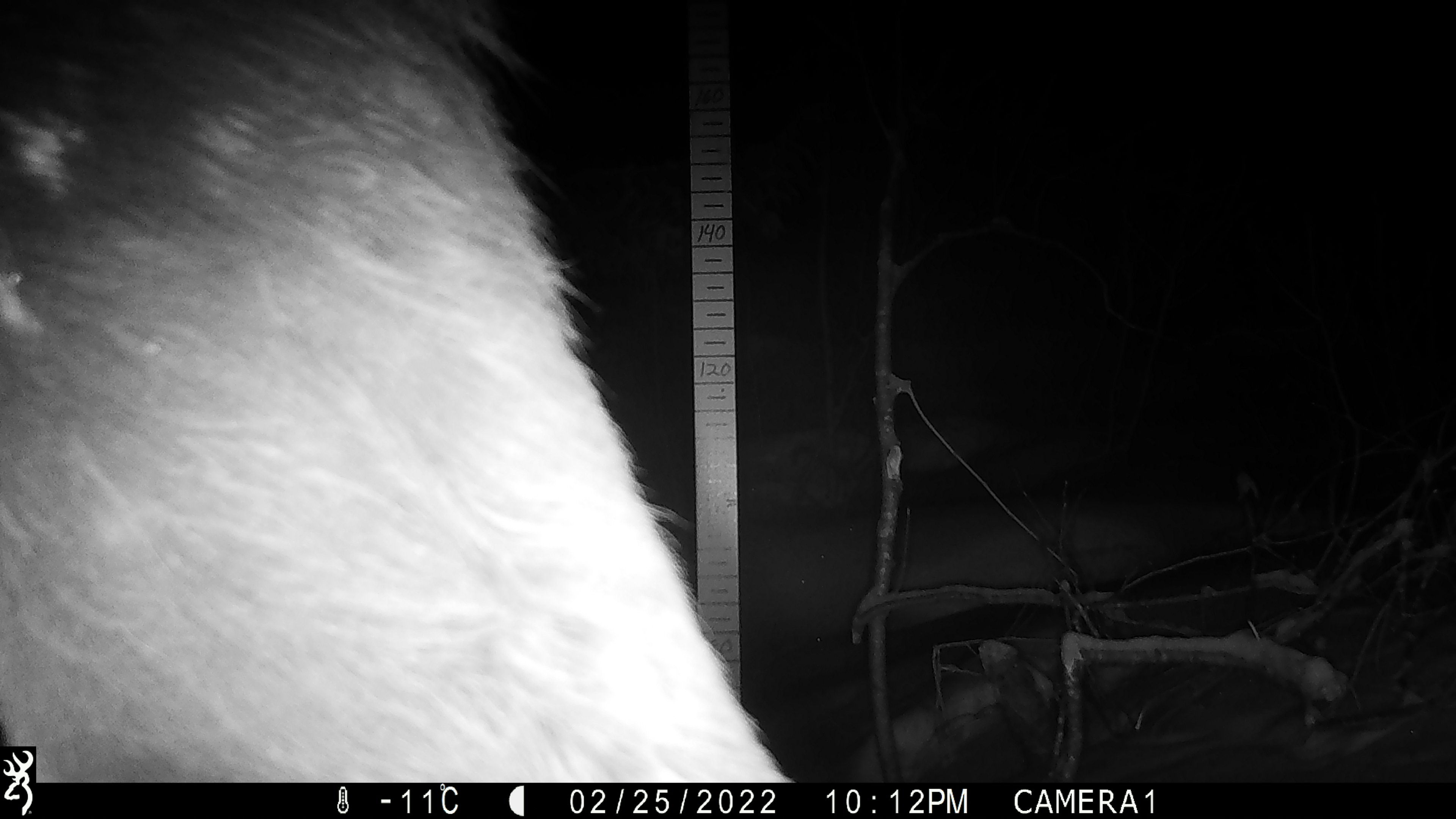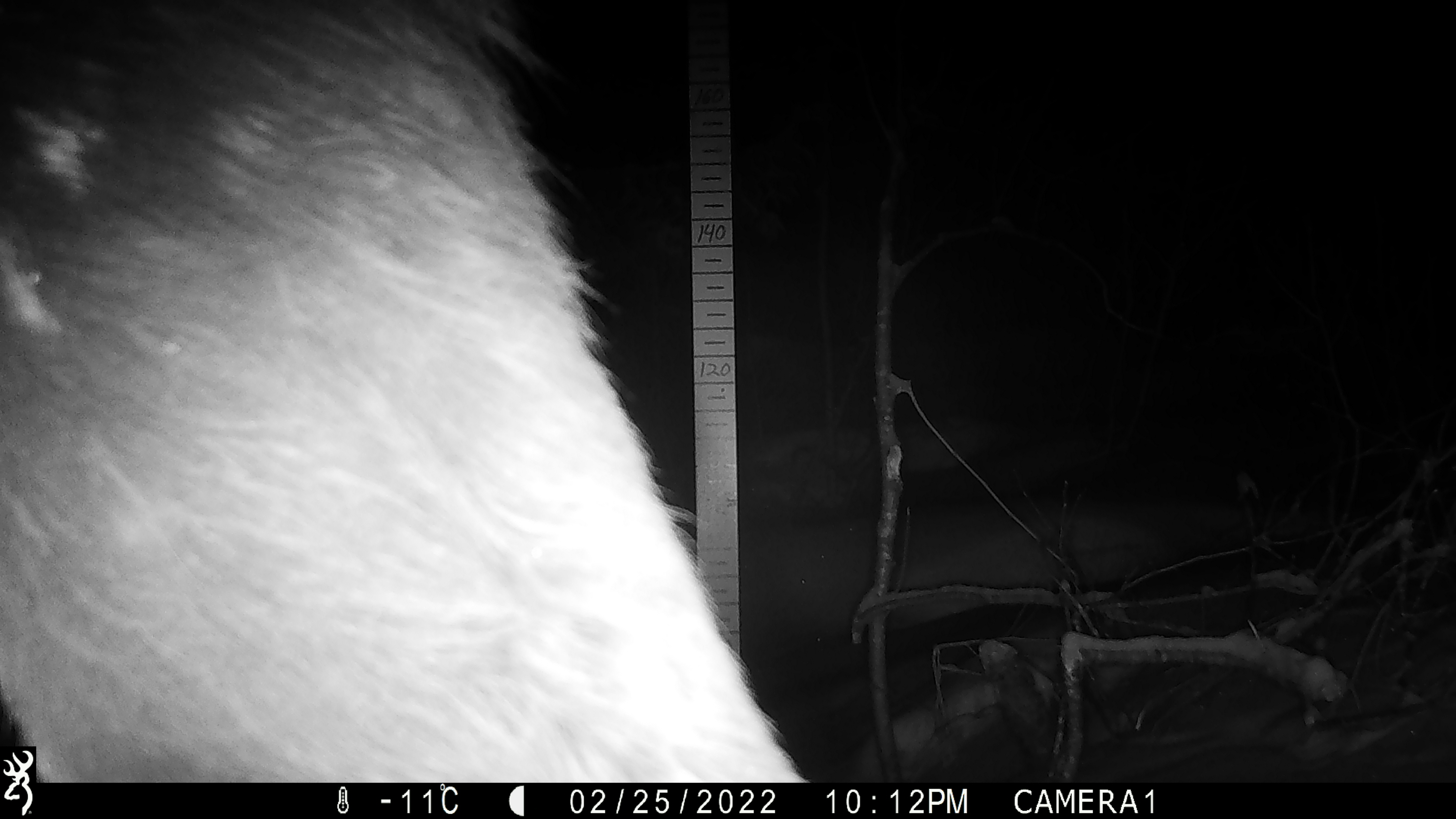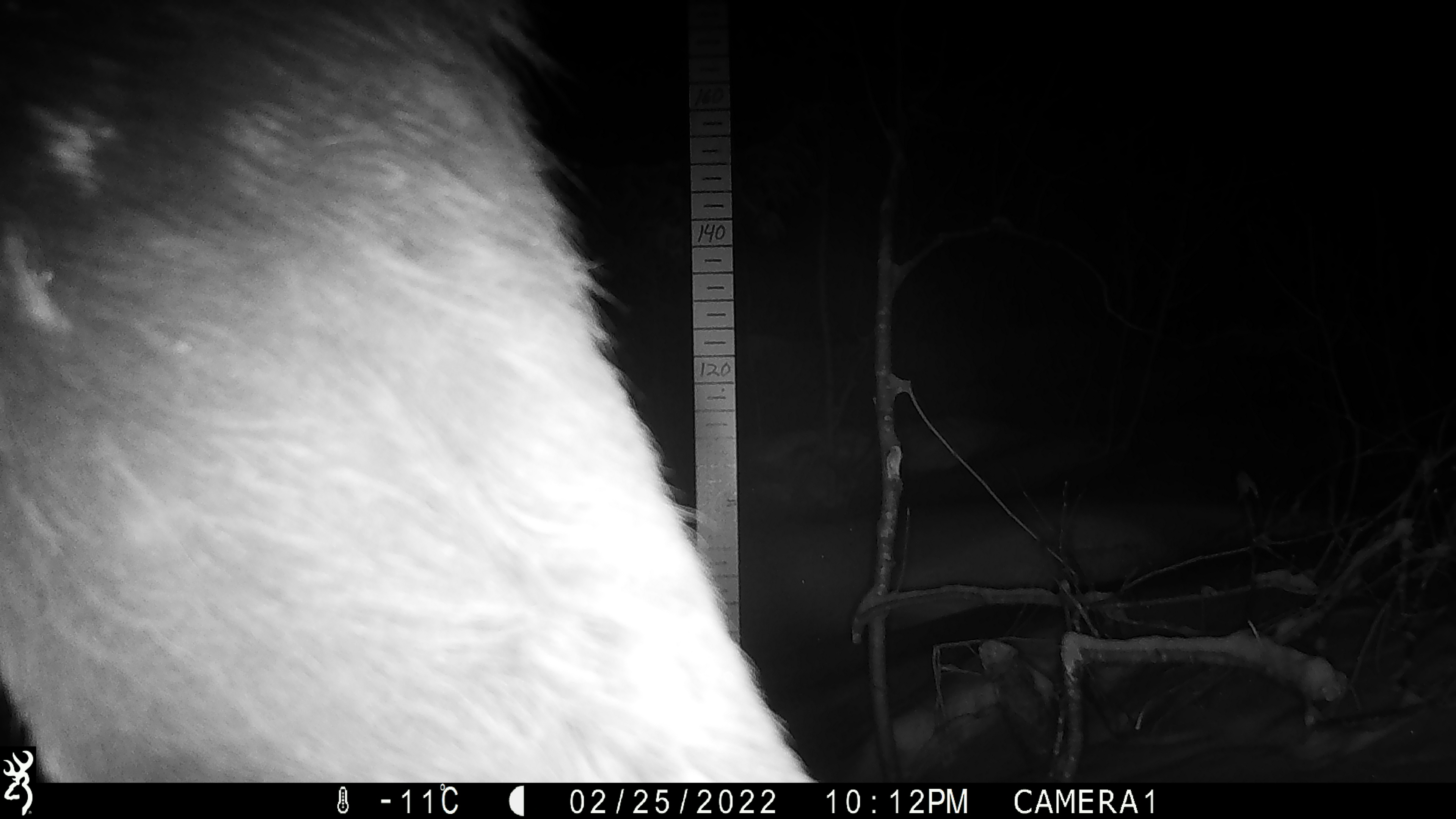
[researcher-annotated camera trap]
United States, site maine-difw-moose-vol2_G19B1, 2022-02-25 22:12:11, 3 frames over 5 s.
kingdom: Animalia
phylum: Chordata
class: Mammalia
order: Artiodactyla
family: Cervidae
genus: Alces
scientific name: Alces alces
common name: moose